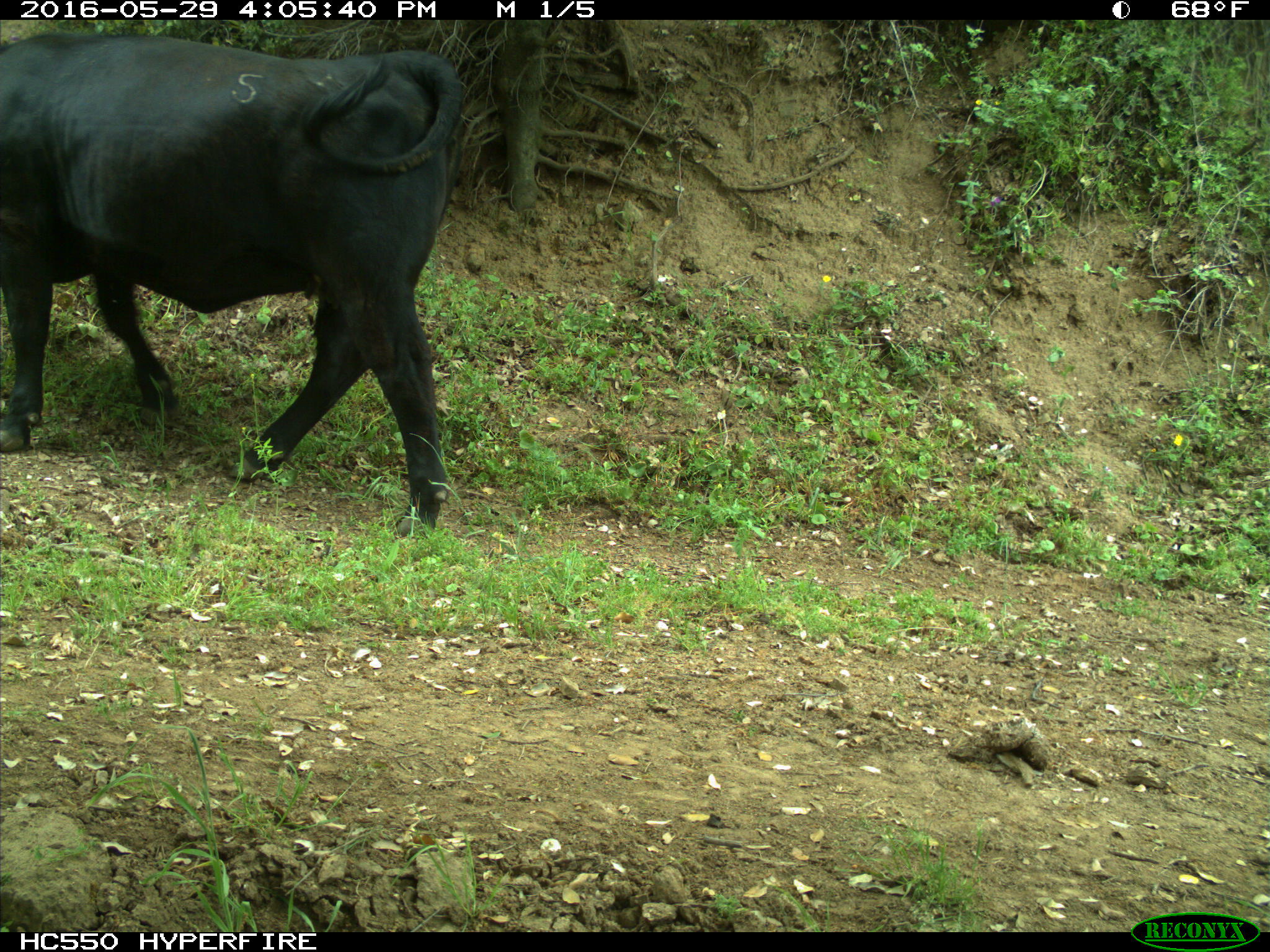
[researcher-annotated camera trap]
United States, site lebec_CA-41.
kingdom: Animalia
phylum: Chordata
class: Mammalia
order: Artiodactyla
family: Bovidae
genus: Bos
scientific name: Bos taurus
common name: domestic cow